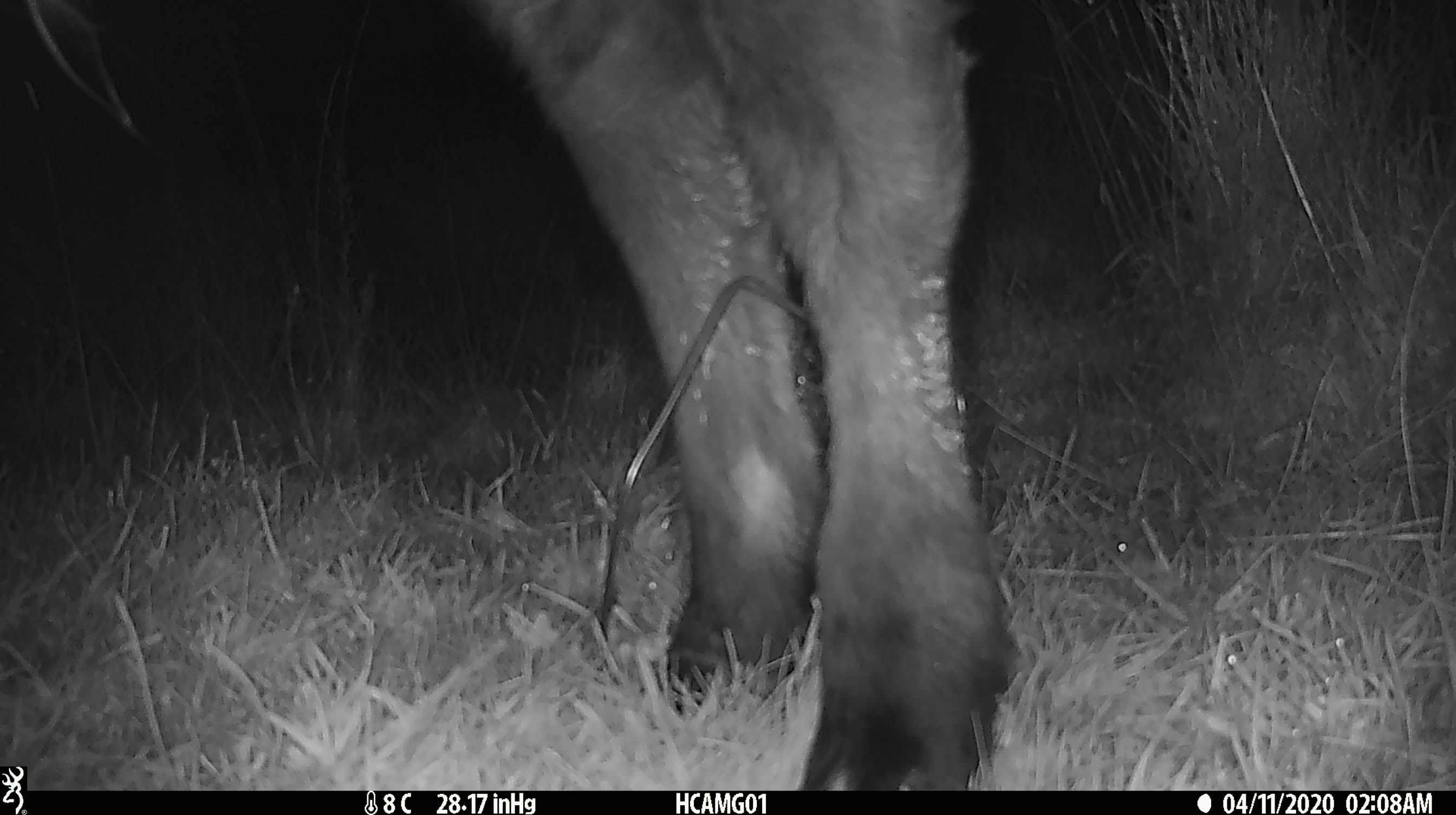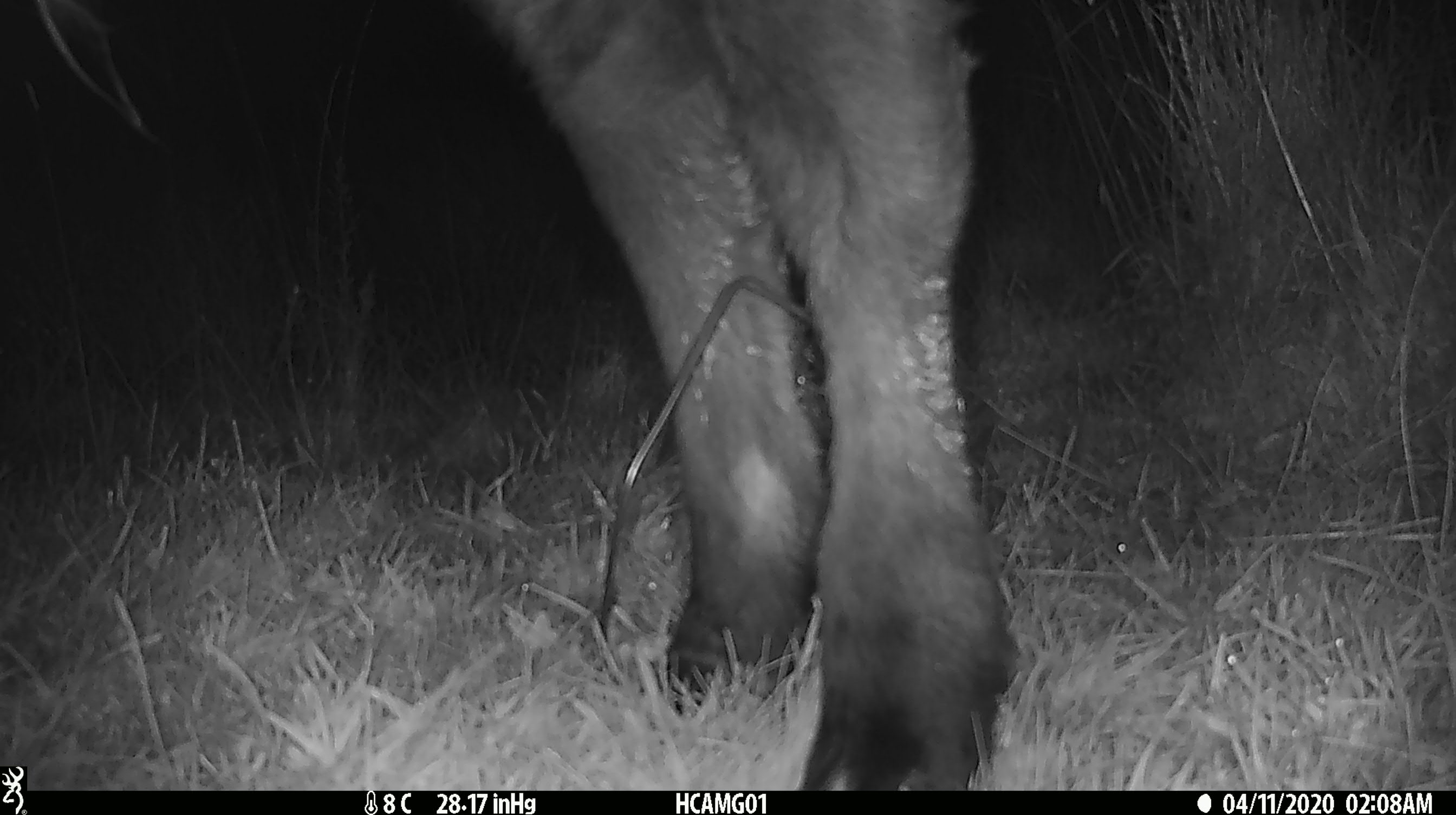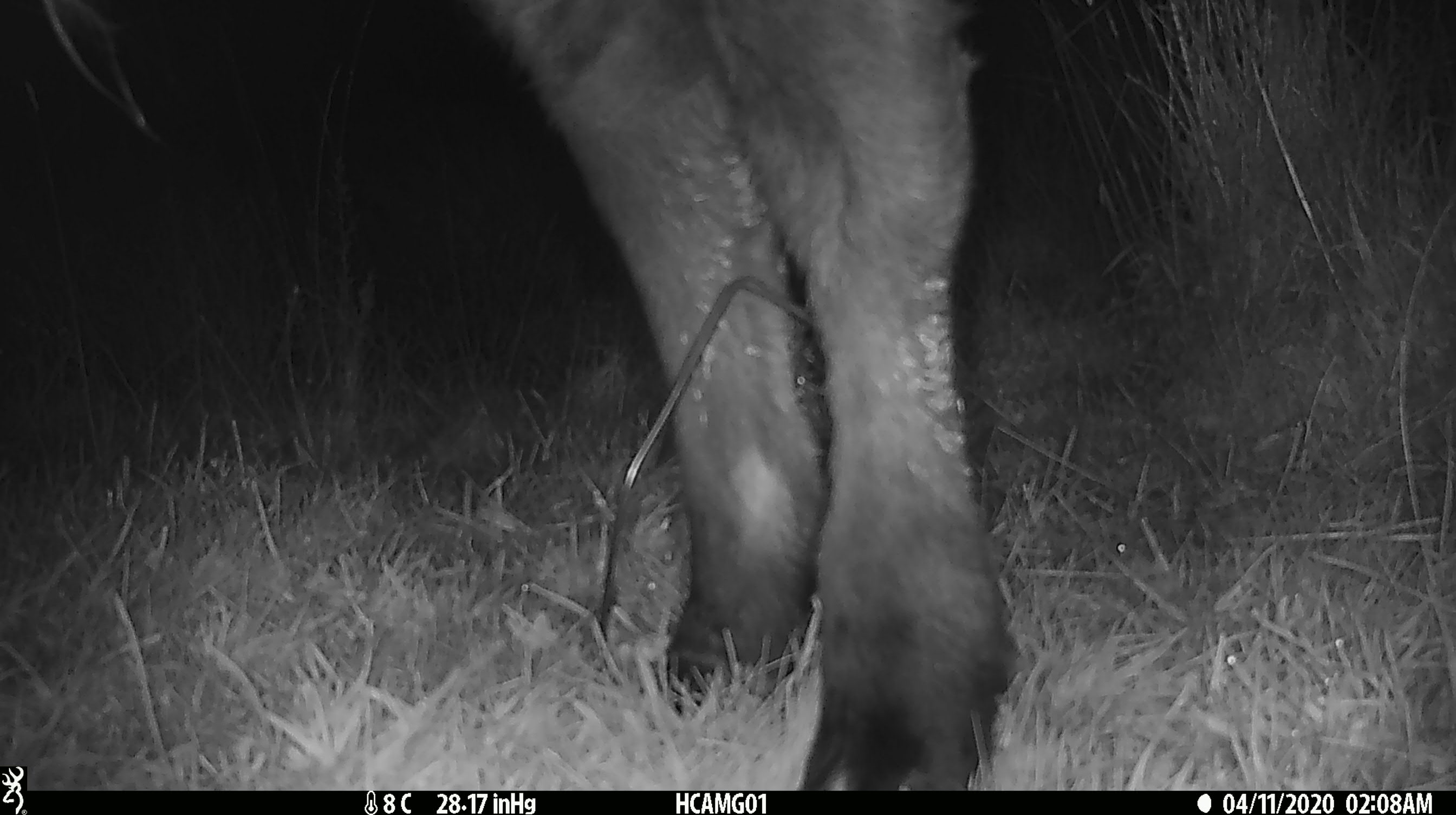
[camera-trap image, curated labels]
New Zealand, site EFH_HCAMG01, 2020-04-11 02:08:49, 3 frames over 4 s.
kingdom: Animalia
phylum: Chordata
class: Mammalia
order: Artiodactyla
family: Bovidae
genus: Bos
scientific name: Bos taurus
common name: domestic cow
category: cow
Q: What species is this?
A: Cow (domestic cow) (Bos taurus).